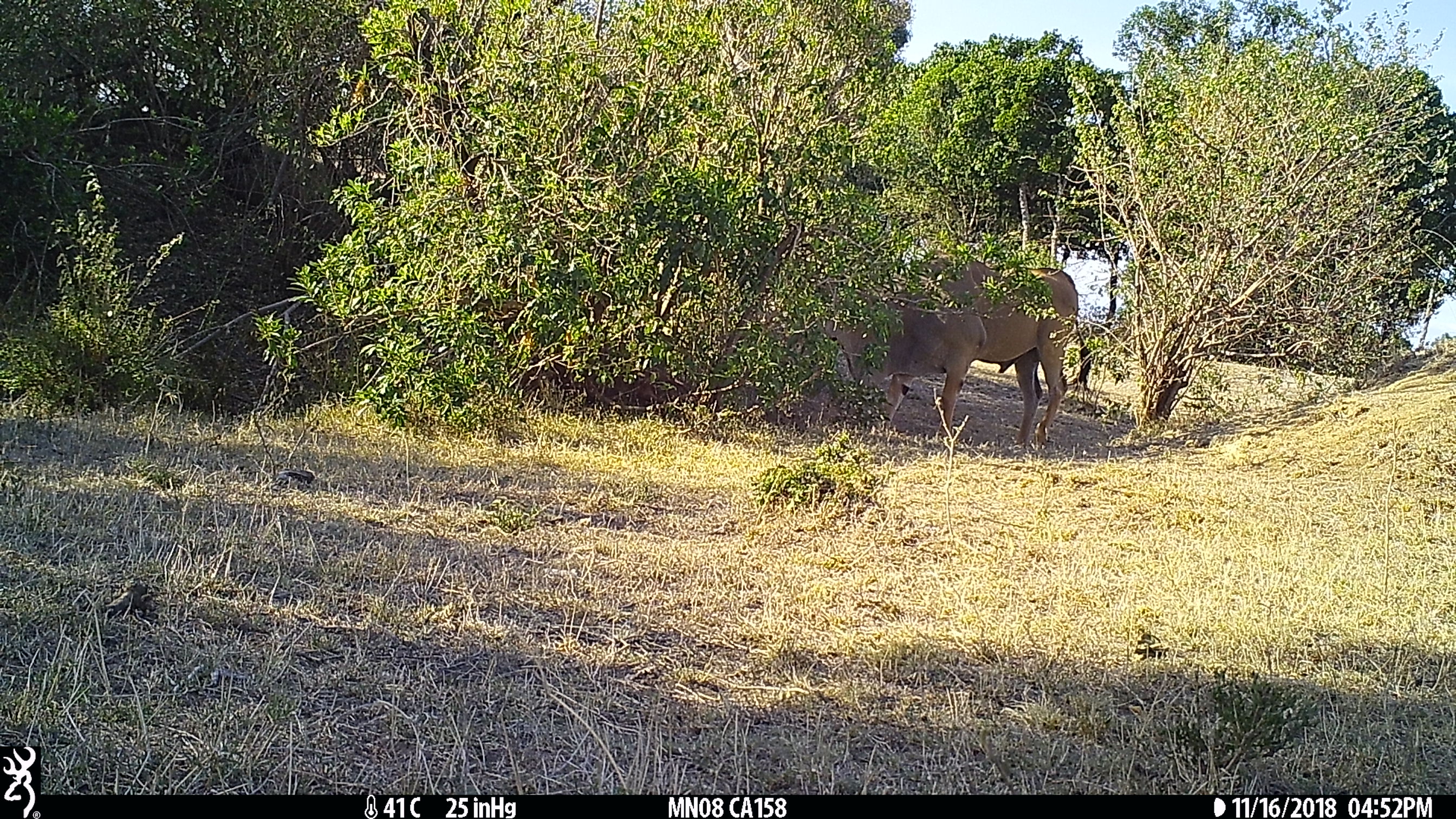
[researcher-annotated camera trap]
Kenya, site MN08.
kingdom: Animalia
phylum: Chordata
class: Mammalia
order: Artiodactyla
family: Bovidae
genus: Damaliscus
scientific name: Damaliscus lunatus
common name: topi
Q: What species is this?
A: Topi (Damaliscus lunatus).